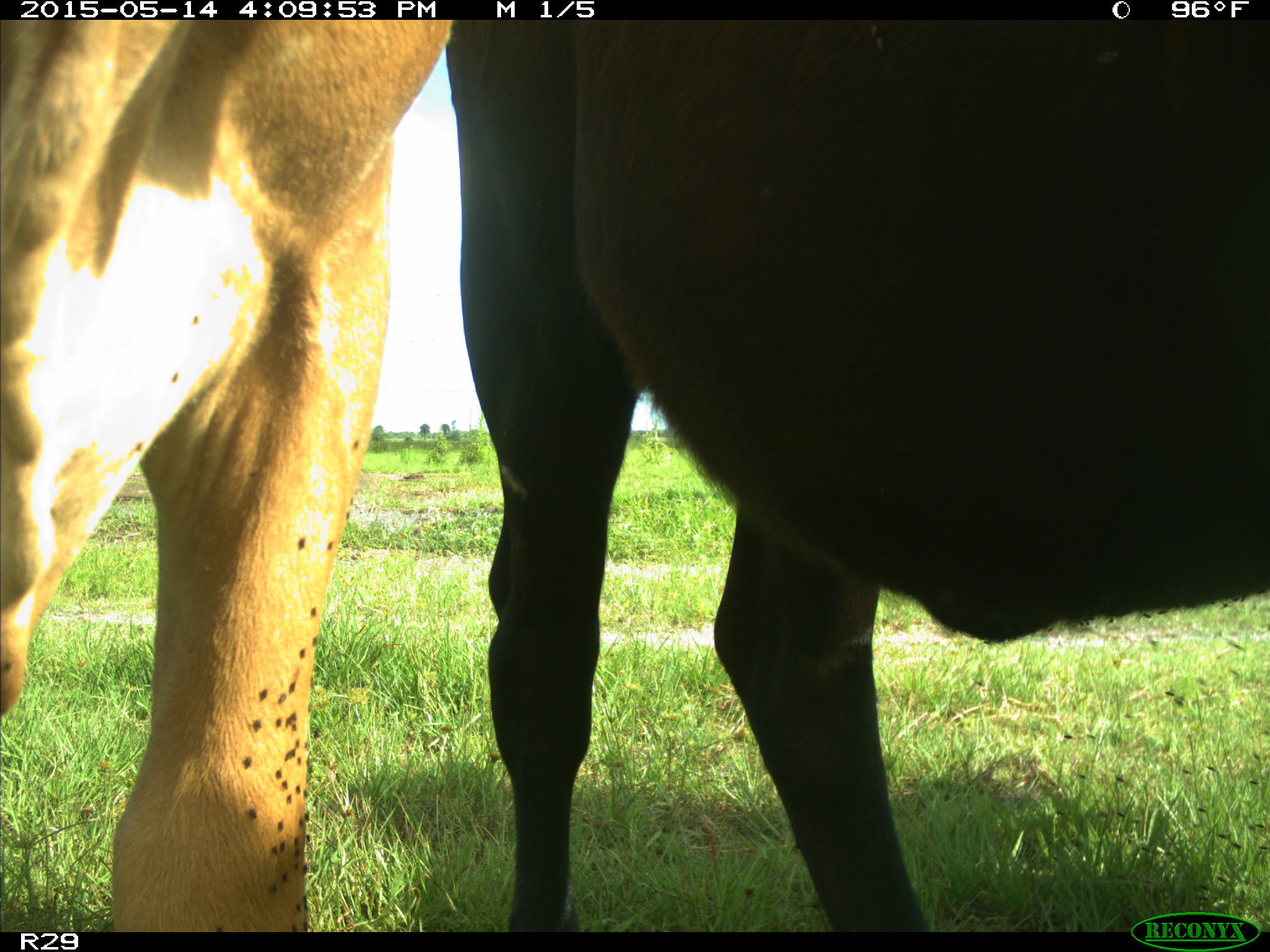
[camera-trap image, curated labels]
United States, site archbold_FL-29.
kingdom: Animalia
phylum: Chordata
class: Mammalia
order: Artiodactyla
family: Bovidae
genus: Bos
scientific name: Bos taurus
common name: domestic cow